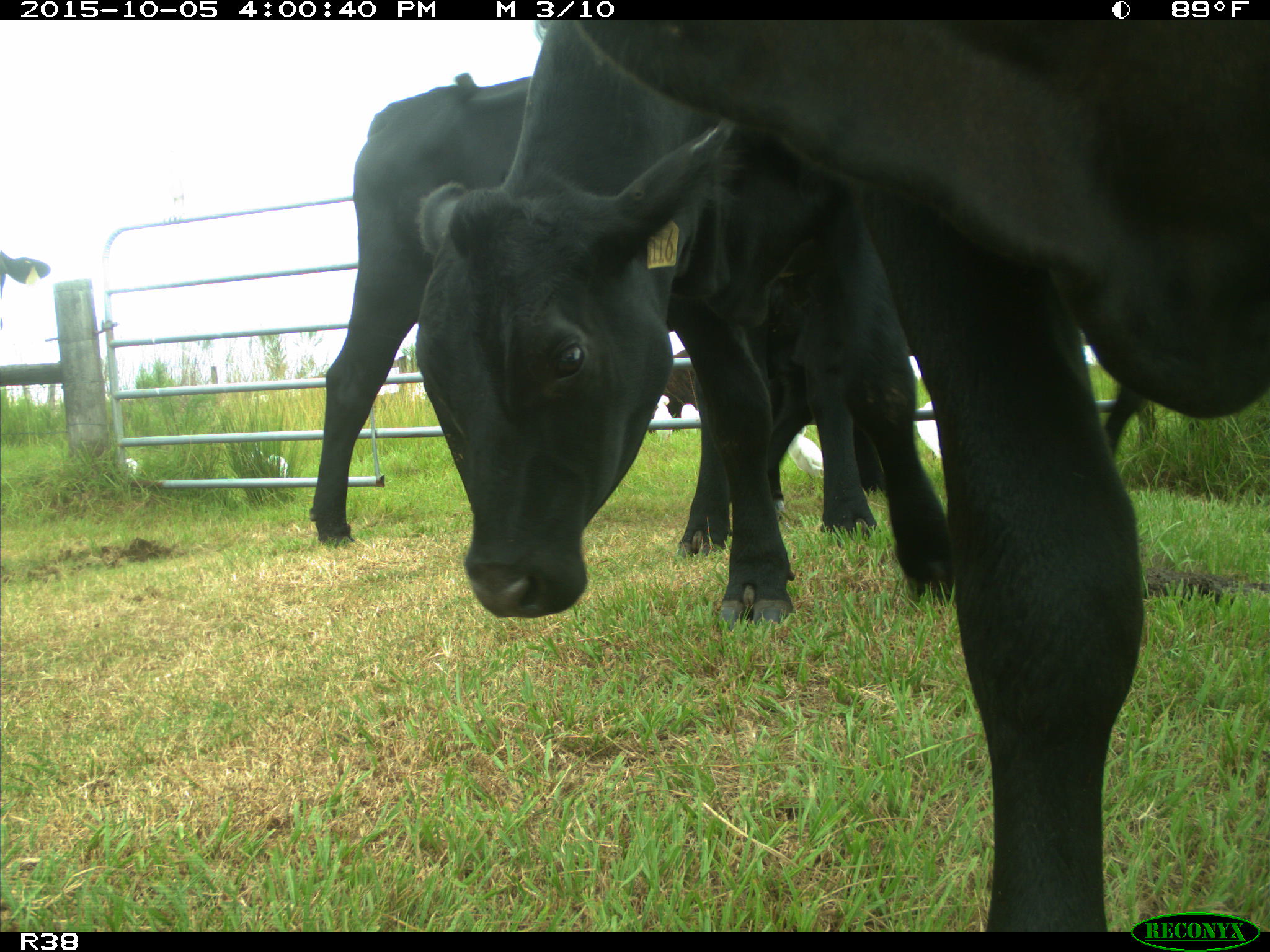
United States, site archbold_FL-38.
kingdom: Animalia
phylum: Chordata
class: Mammalia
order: Artiodactyla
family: Bovidae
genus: Bos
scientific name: Bos taurus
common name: domestic cow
Bos taurus (domestic cow).